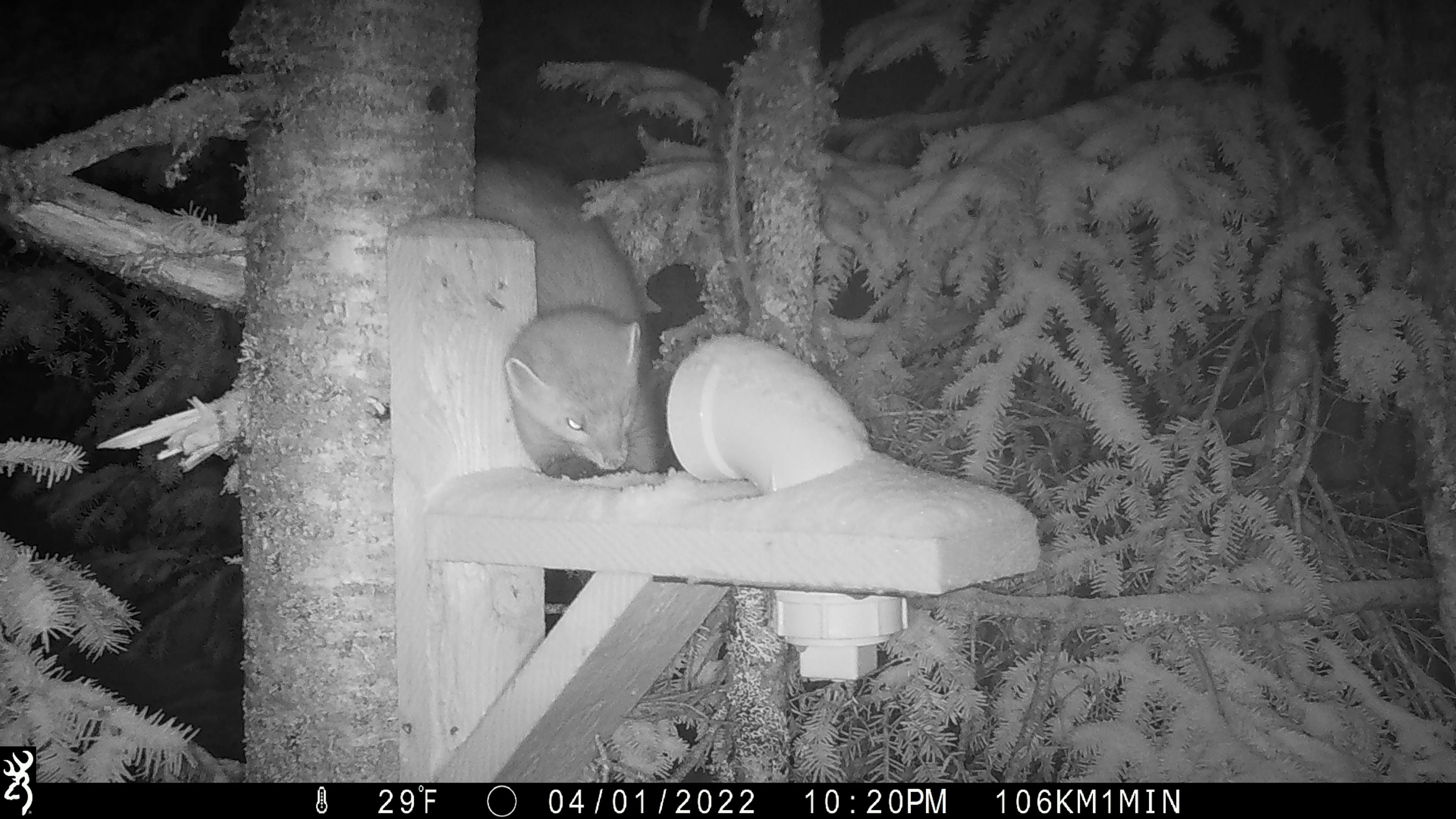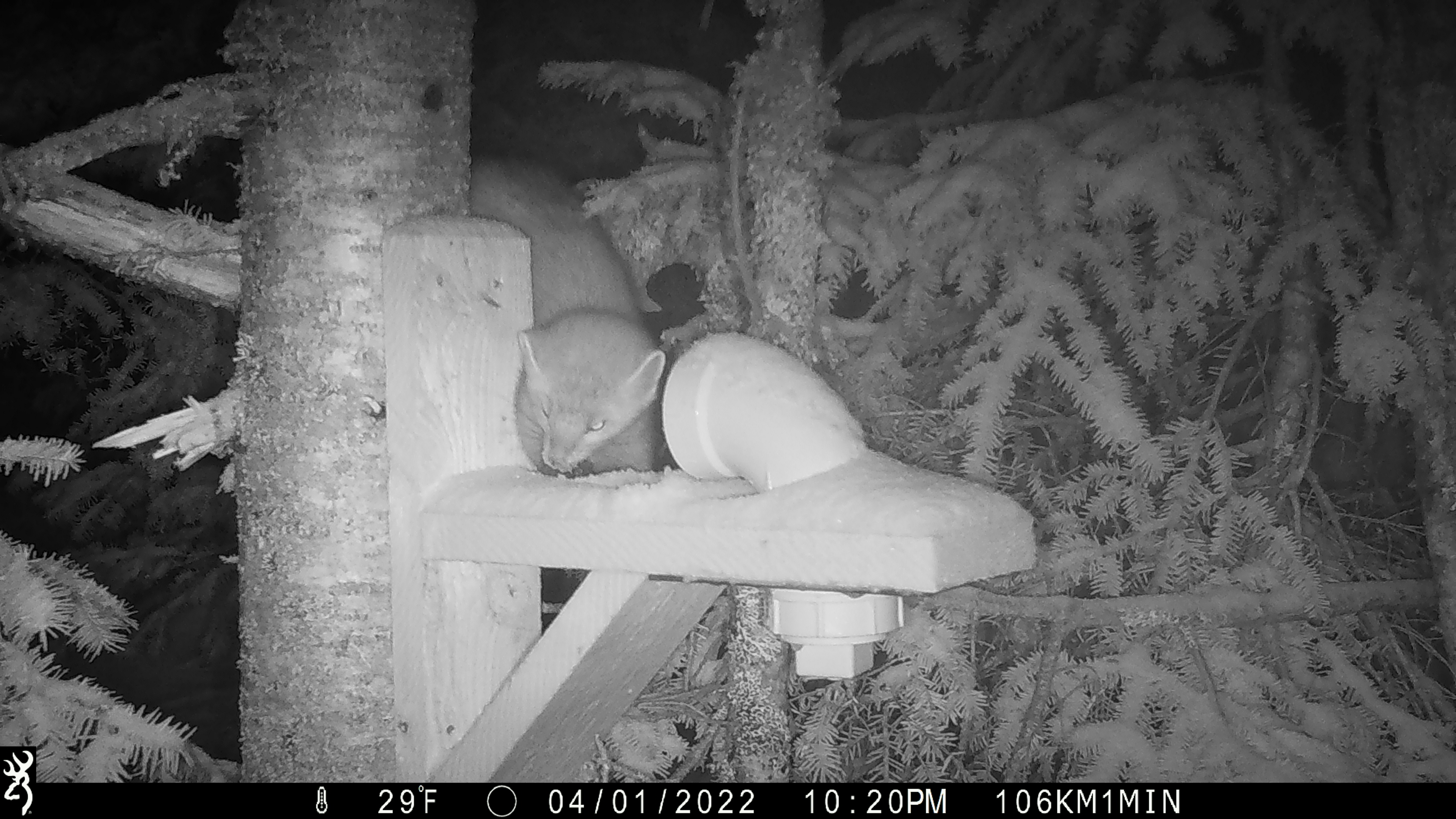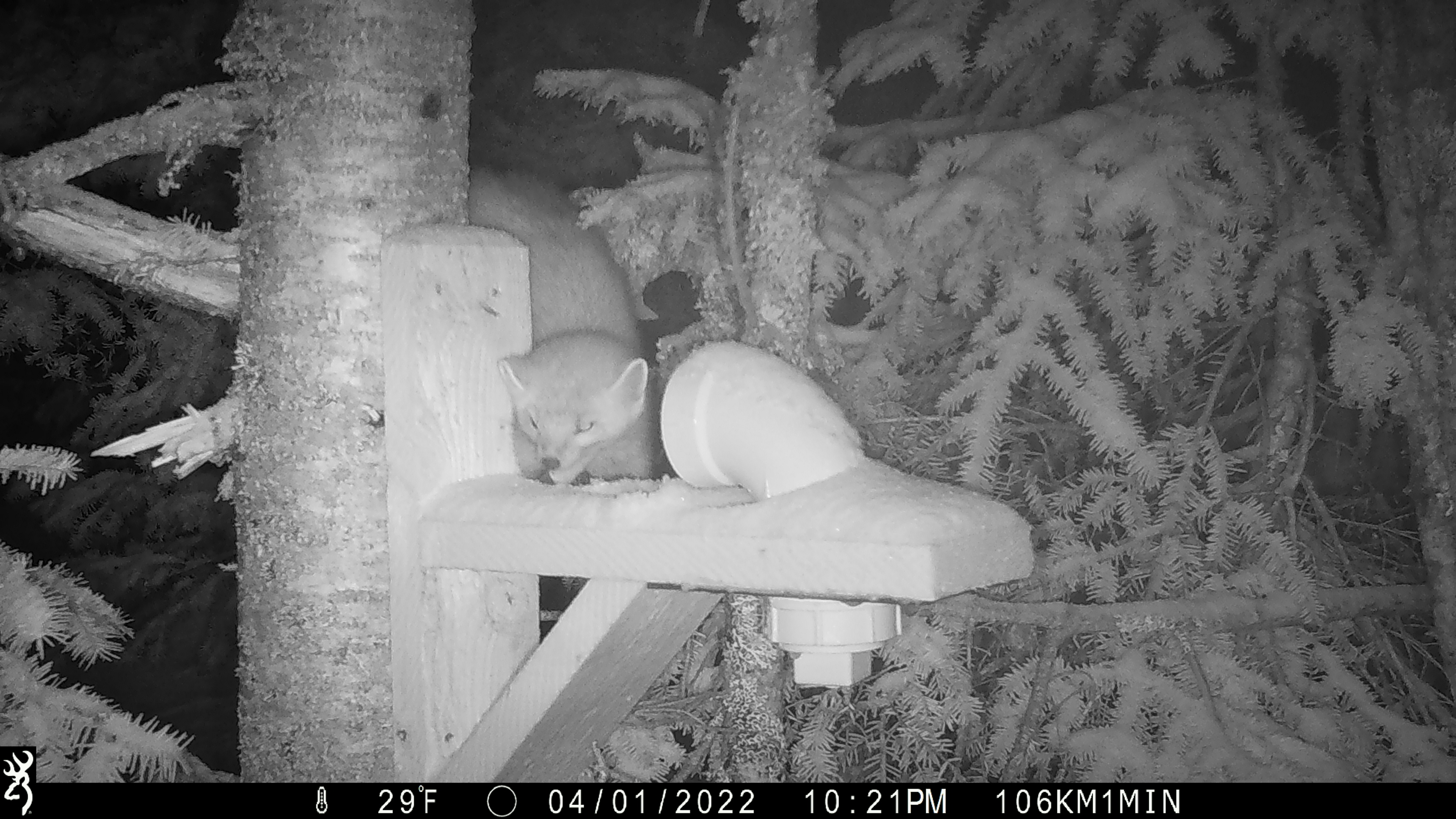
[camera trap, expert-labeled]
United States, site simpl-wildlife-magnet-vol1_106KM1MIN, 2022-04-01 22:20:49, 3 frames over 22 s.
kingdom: Animalia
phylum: Chordata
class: Mammalia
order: Carnivora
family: Mustelidae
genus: Martes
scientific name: Martes americana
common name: american marten